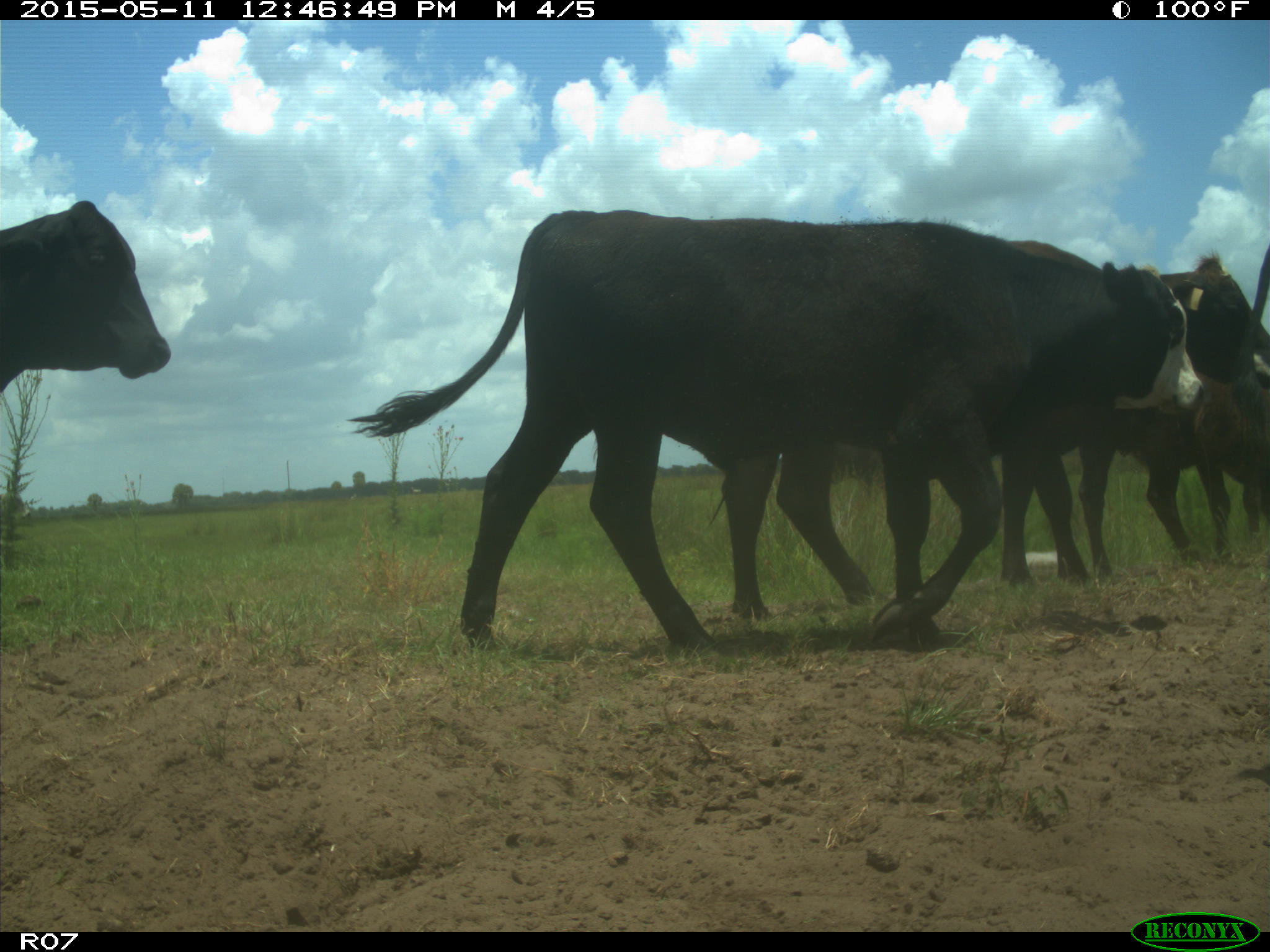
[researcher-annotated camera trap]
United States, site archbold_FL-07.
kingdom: Animalia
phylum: Chordata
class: Mammalia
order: Artiodactyla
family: Bovidae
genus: Bos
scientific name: Bos taurus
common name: domestic cow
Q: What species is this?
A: Bos taurus (domestic cow).